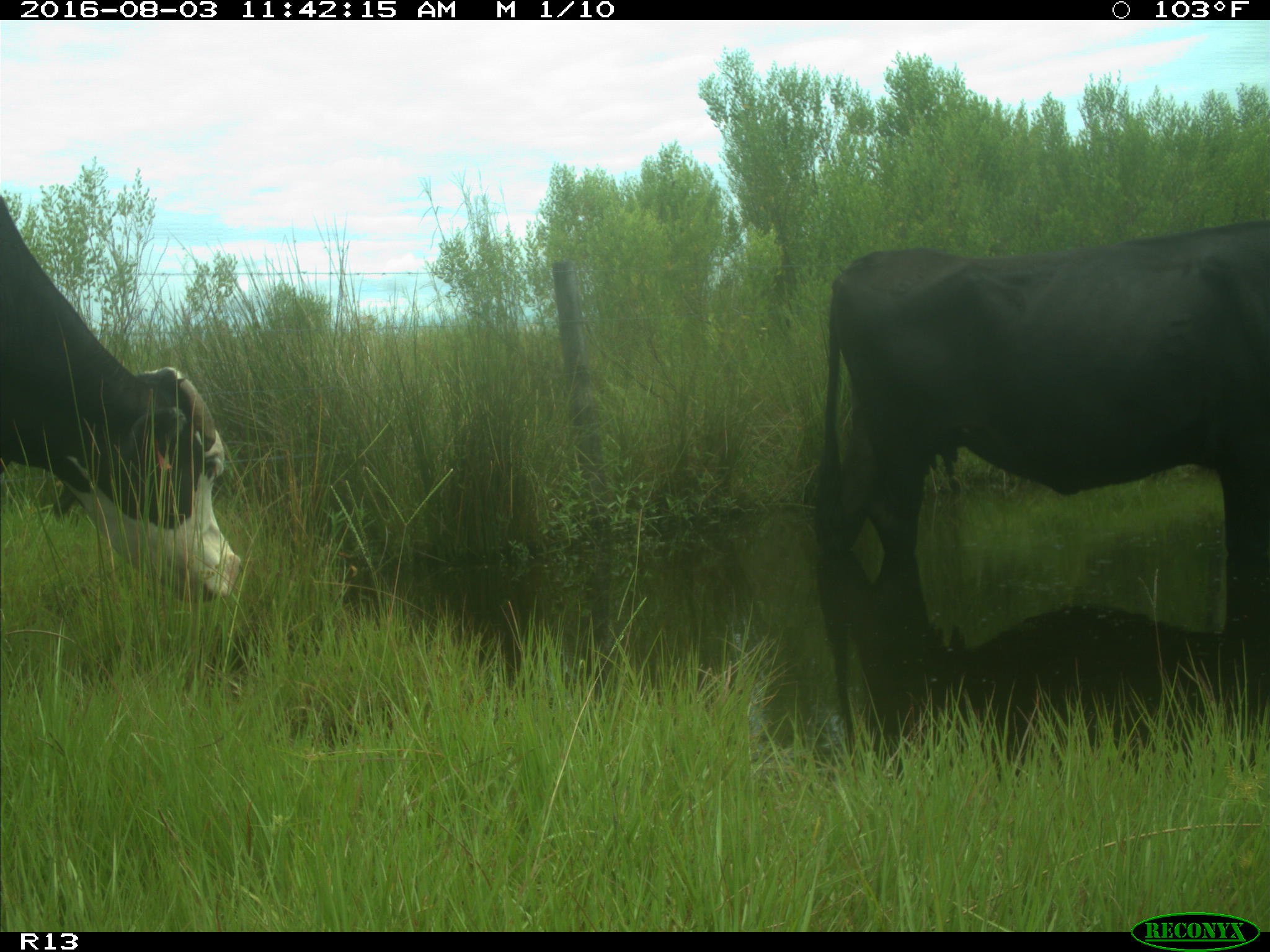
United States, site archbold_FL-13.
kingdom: Animalia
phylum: Chordata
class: Mammalia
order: Artiodactyla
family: Bovidae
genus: Bos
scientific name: Bos taurus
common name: domestic cow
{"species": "Bos taurus (domestic cow)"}